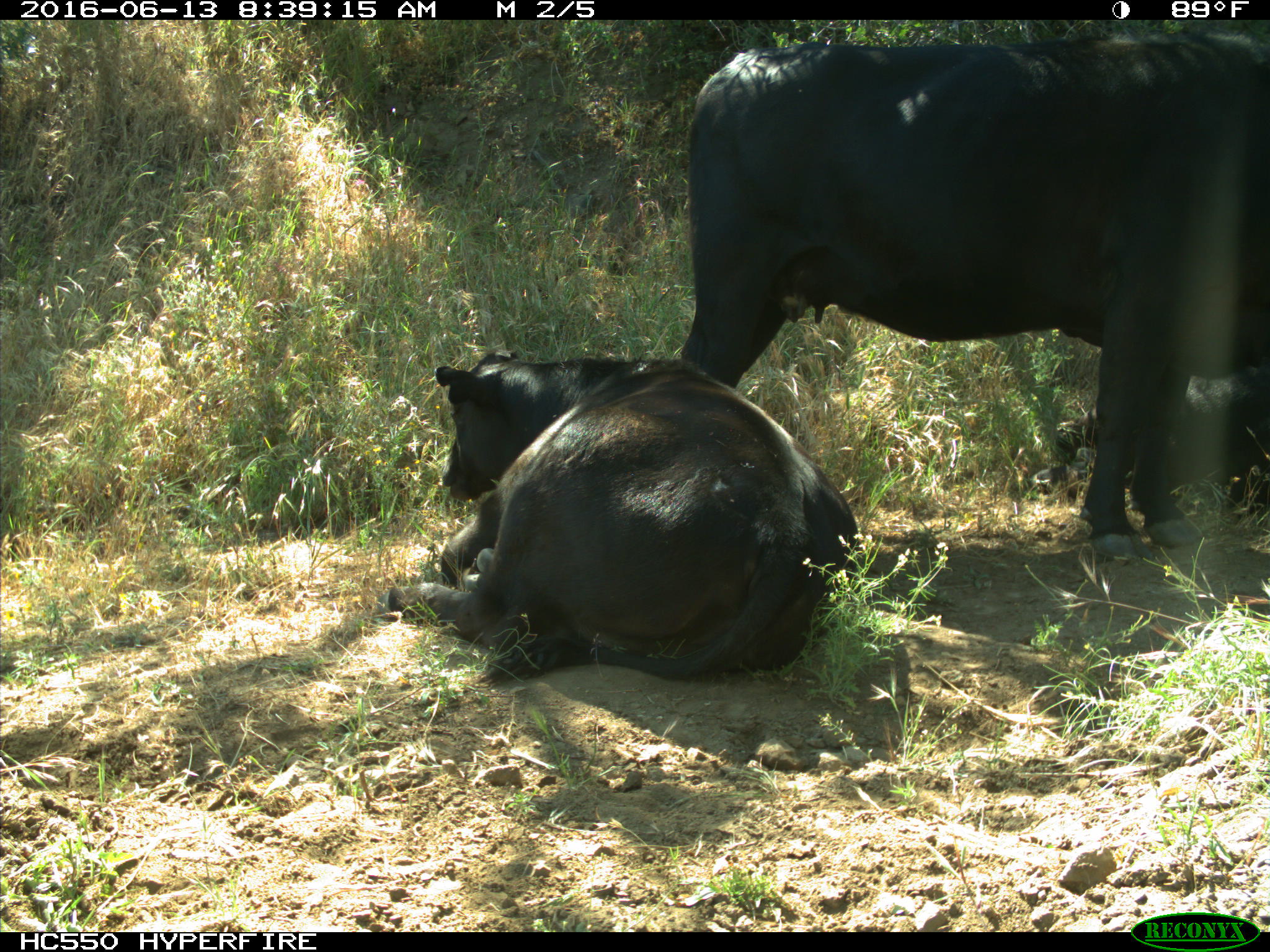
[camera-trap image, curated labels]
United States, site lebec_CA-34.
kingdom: Animalia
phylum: Chordata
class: Mammalia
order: Artiodactyla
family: Bovidae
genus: Bos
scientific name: Bos taurus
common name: domestic cow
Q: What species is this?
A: Bos taurus (domestic cow).